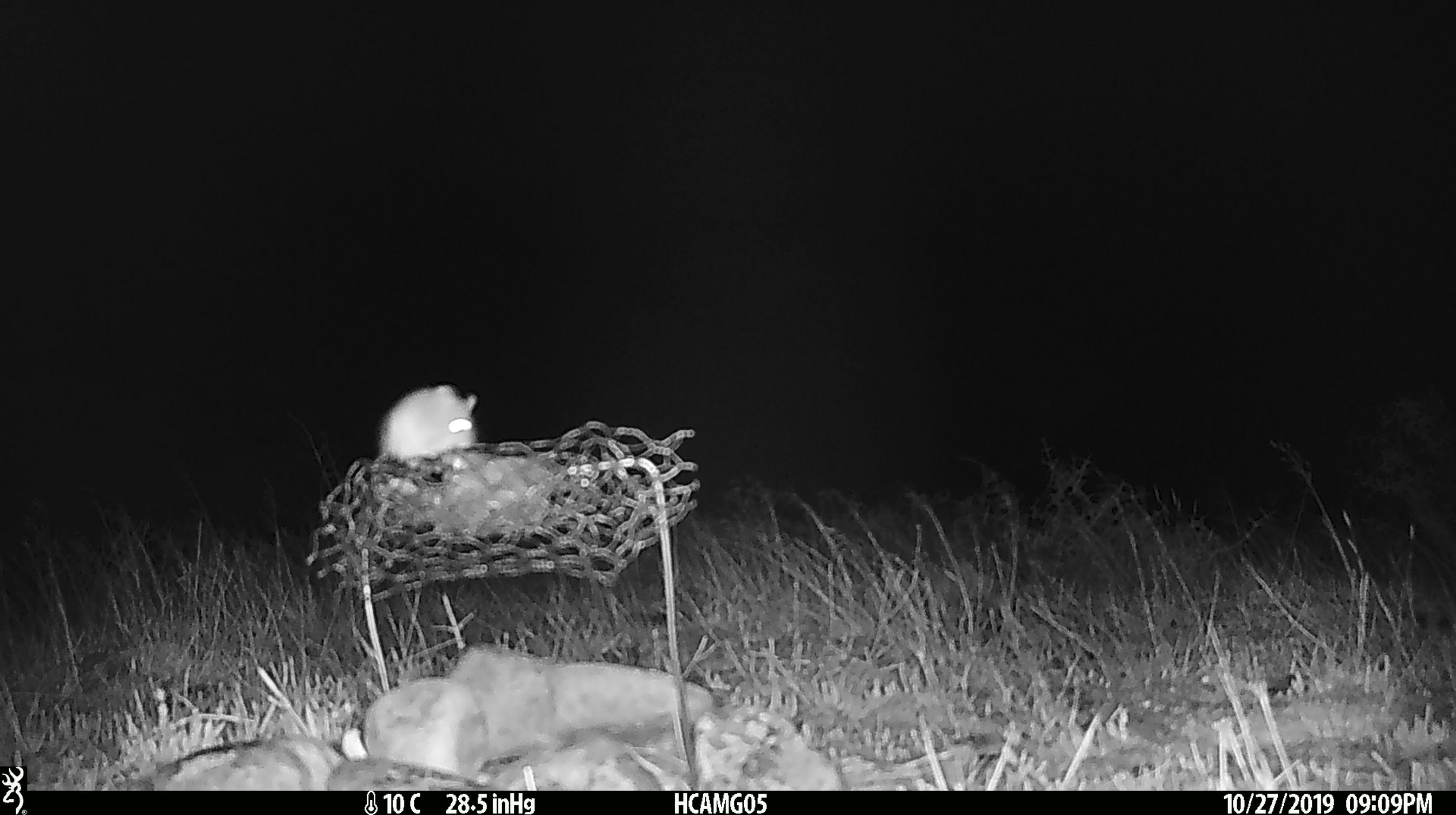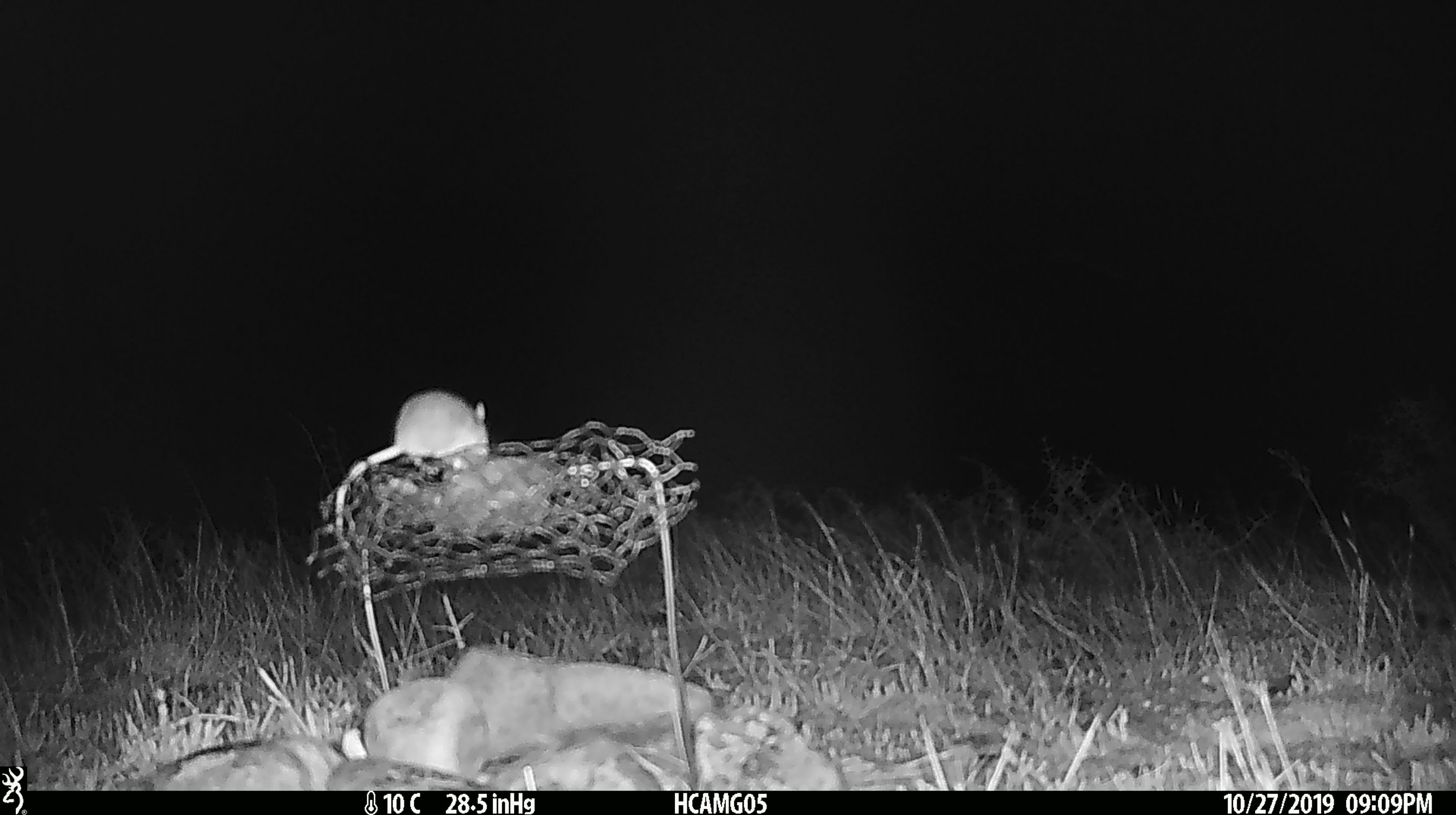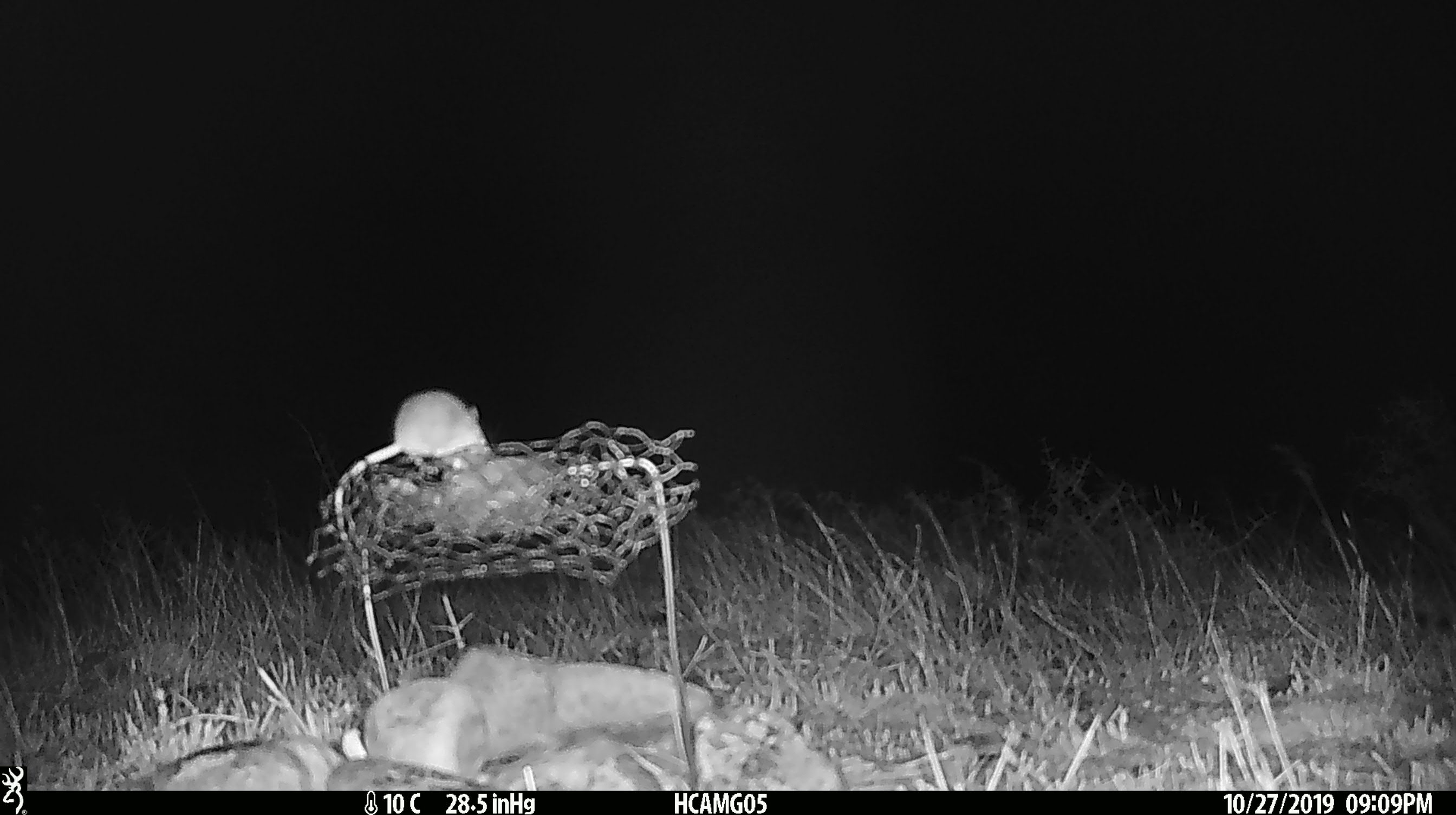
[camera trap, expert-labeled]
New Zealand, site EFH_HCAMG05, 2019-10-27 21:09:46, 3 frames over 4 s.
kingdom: Animalia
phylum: Chordata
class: Mammalia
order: Rodentia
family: Muridae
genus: Mus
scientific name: Mus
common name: mouse